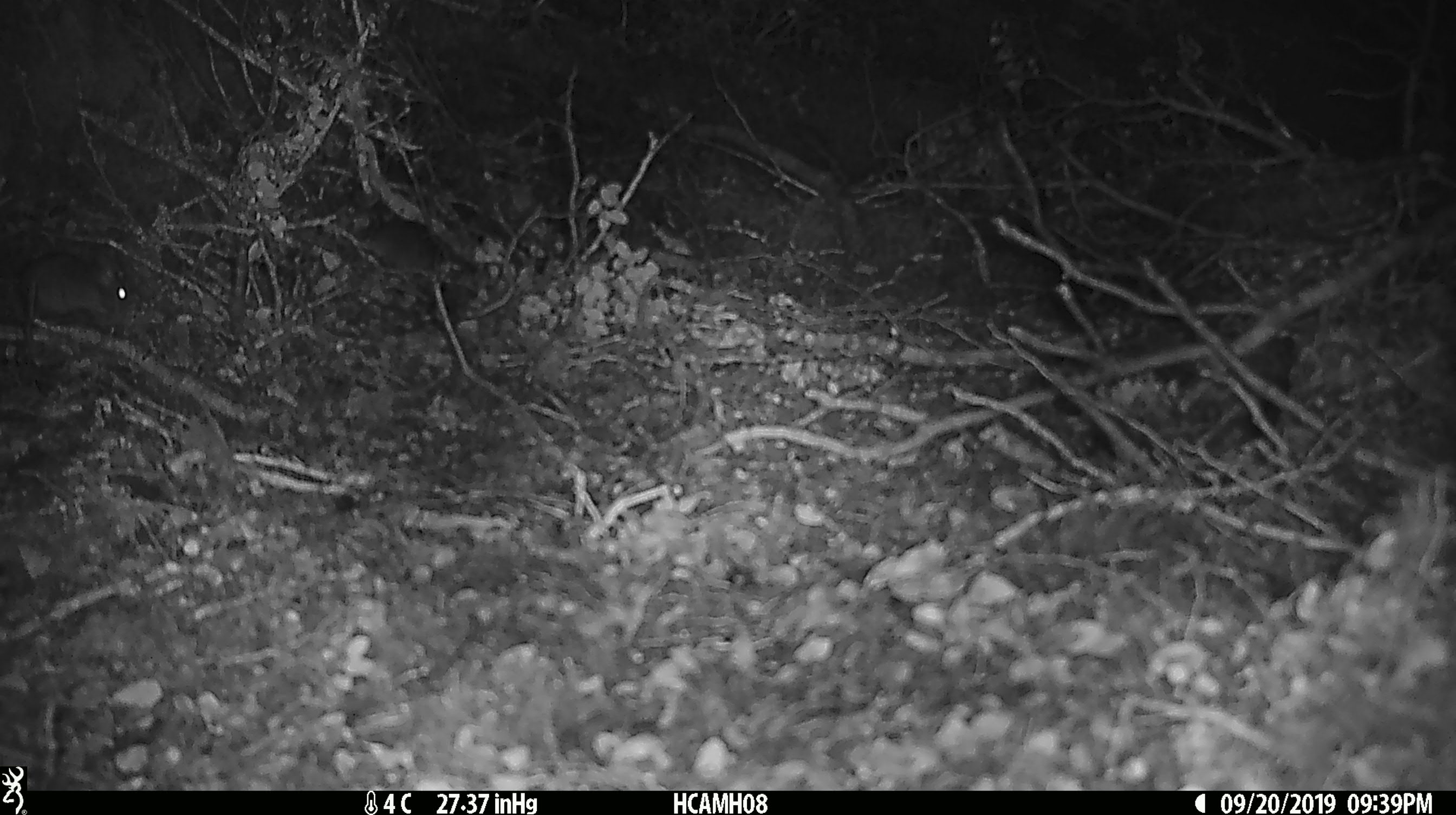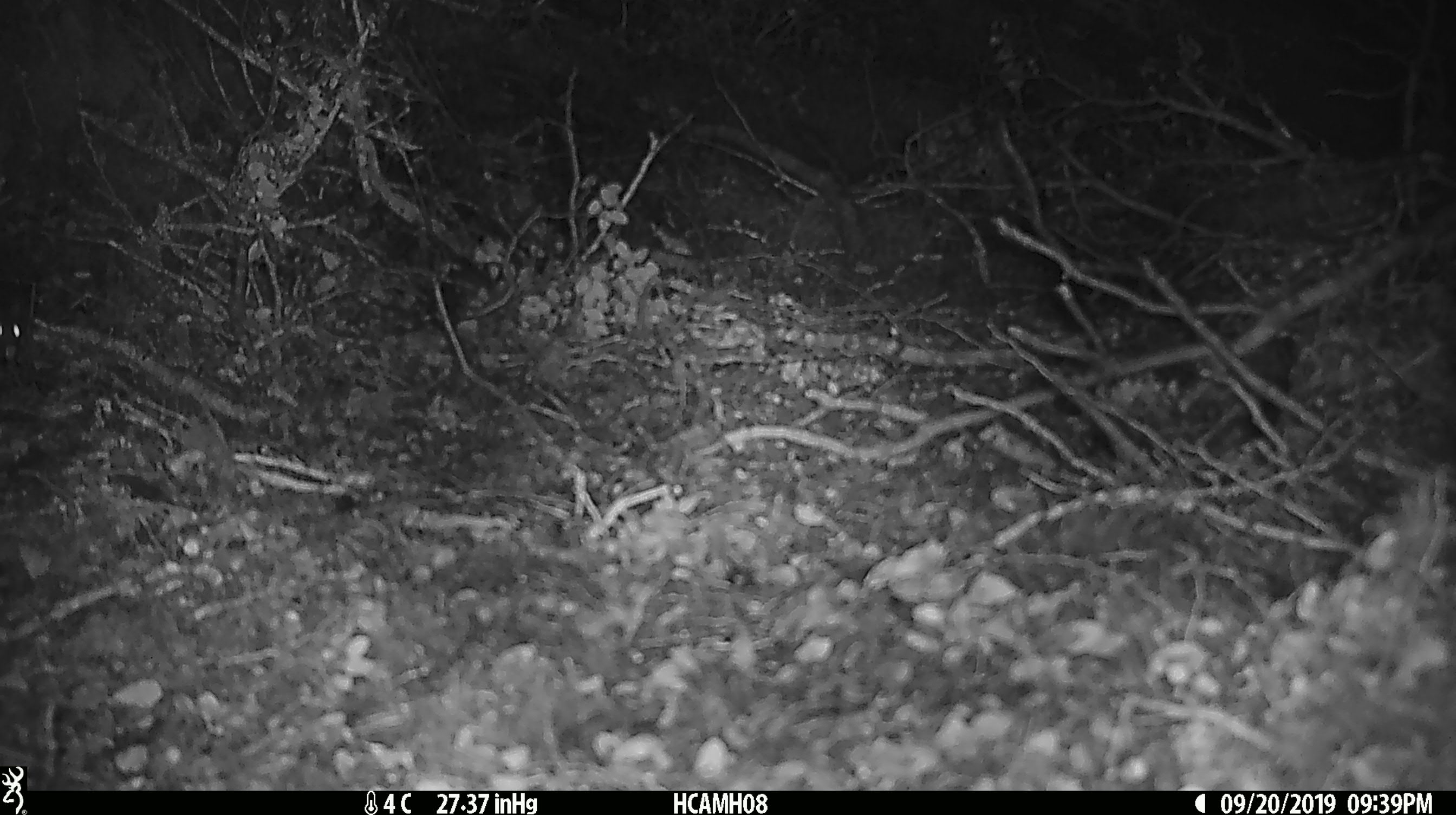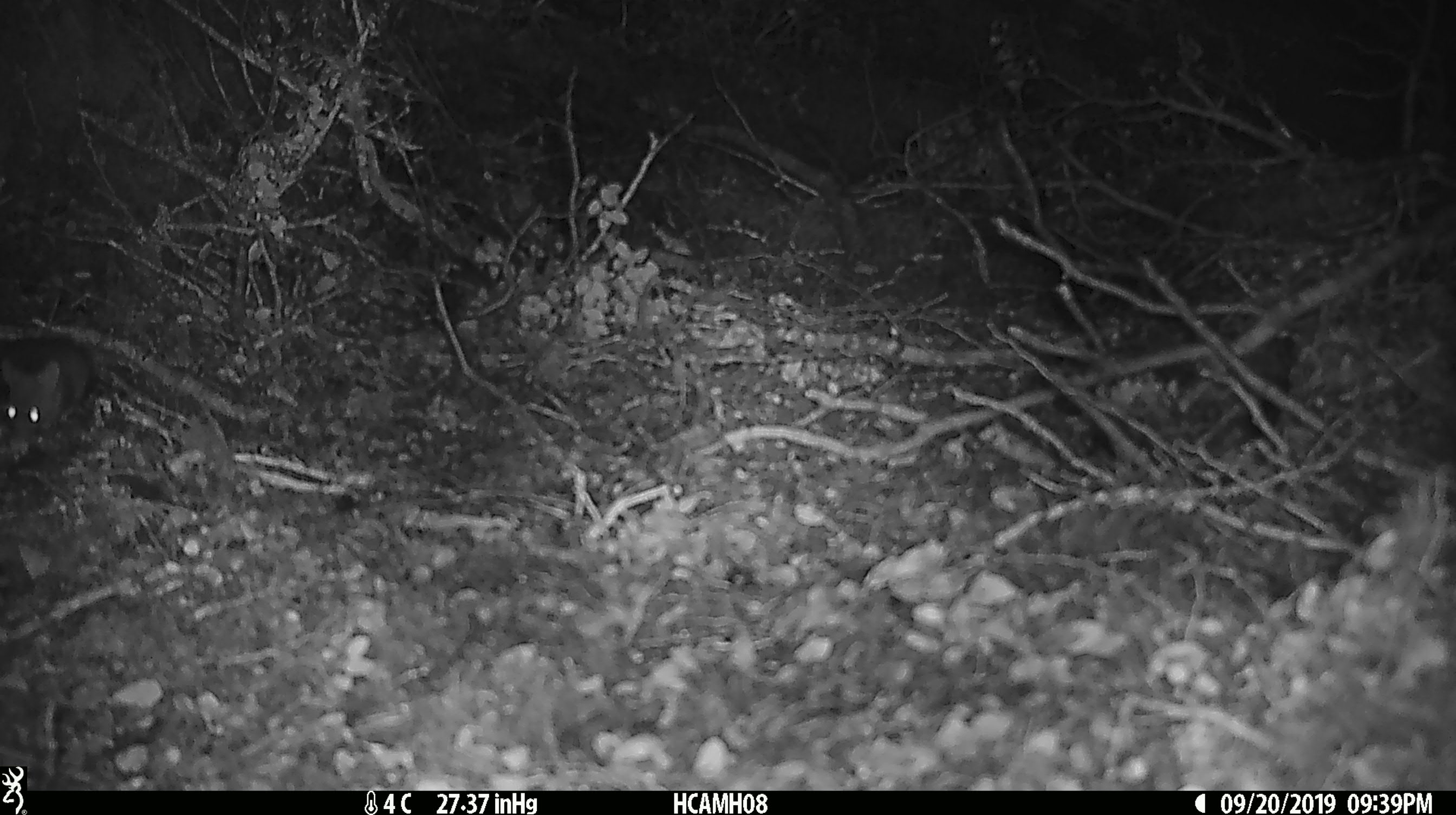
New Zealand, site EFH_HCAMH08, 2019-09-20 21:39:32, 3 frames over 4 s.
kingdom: Animalia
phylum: Chordata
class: Mammalia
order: Rodentia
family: Muridae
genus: Mus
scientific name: Mus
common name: mouse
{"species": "mouse (Mus)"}